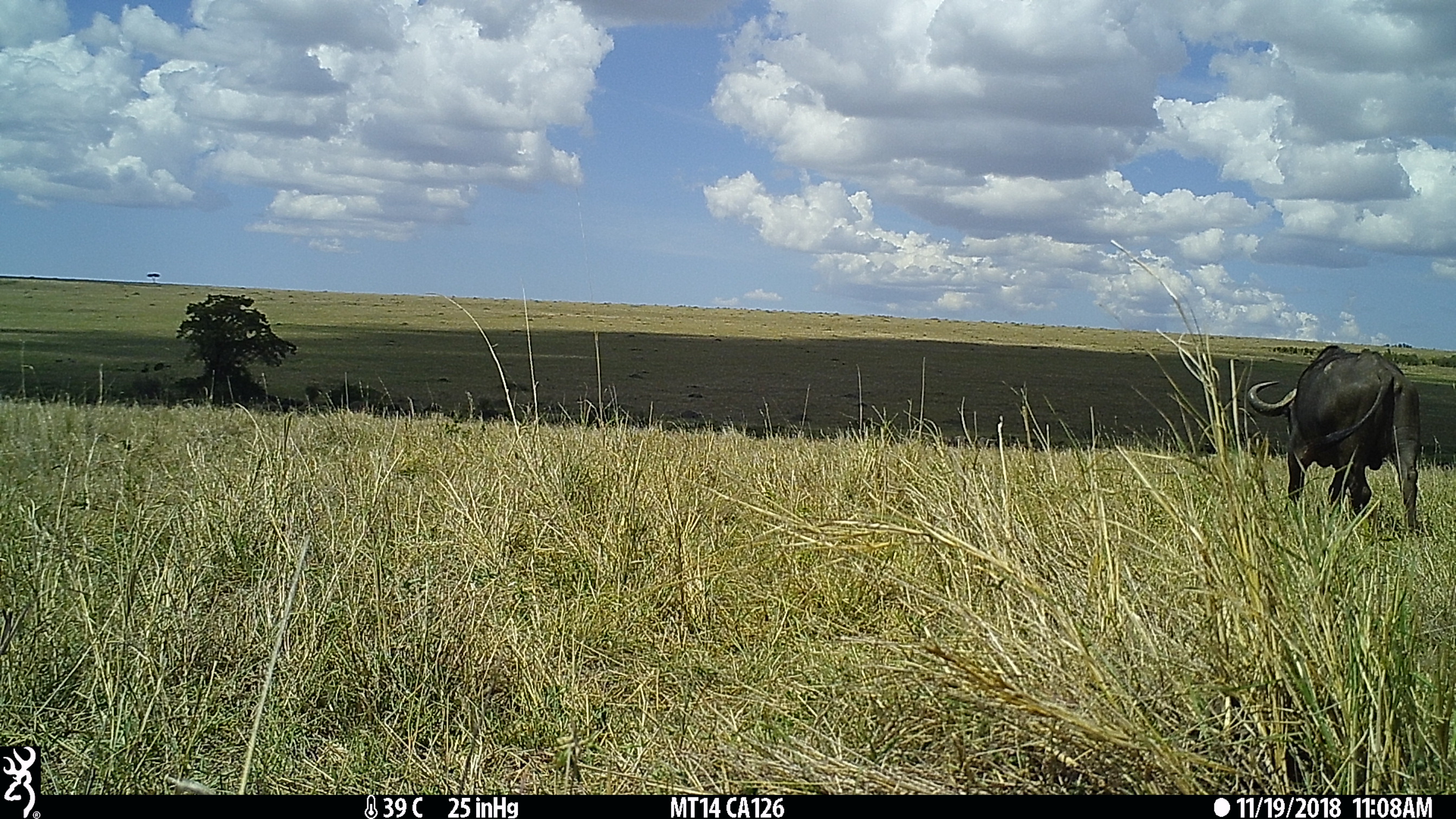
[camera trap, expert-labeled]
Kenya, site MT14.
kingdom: Animalia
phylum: Chordata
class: Mammalia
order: Artiodactyla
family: Bovidae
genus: Syncerus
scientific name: Syncerus caffer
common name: buffalo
Buffalo (Syncerus caffer).